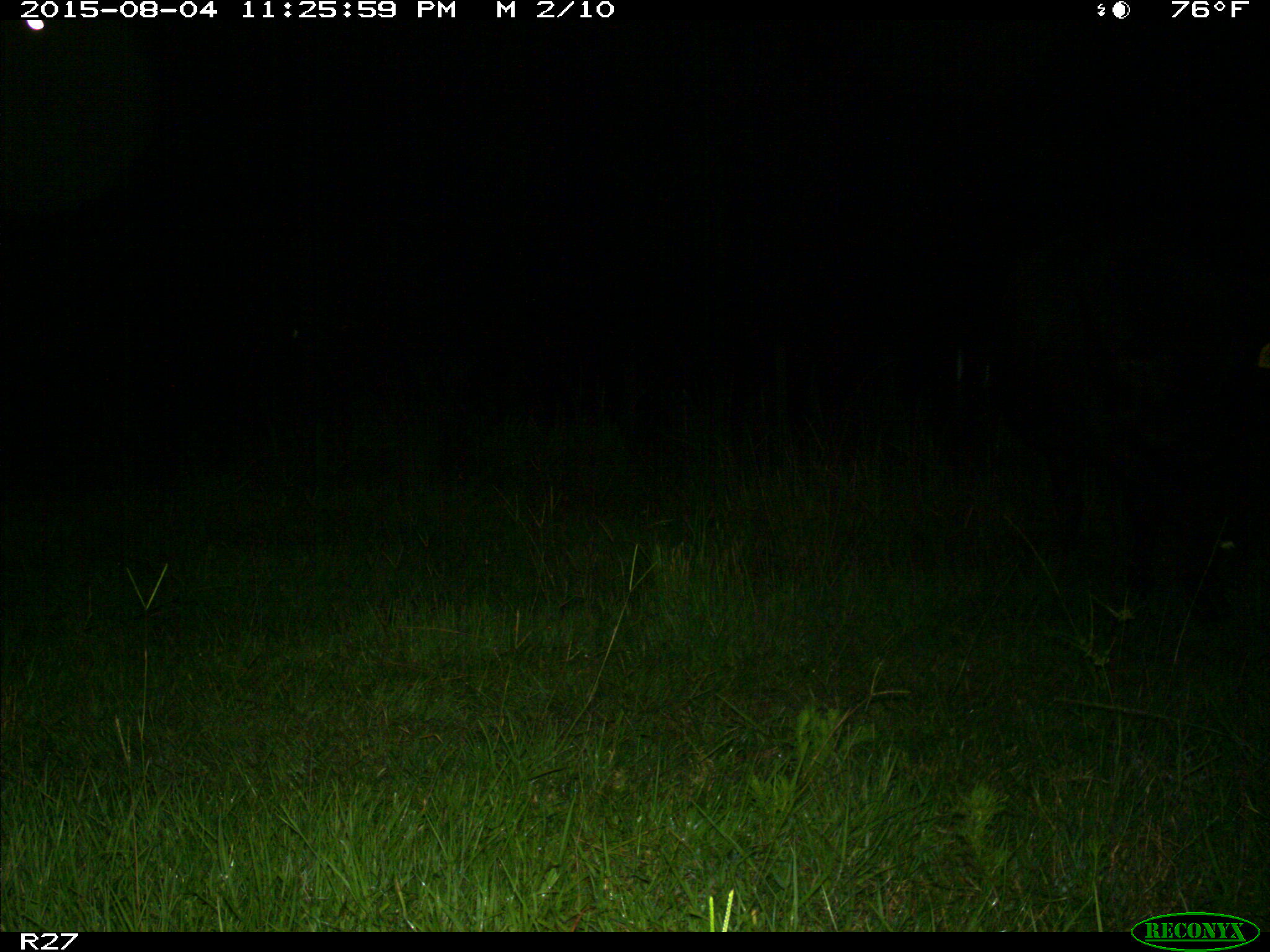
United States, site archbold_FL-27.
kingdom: Animalia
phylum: Chordata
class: Mammalia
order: Artiodactyla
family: Bovidae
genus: Bos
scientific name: Bos taurus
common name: domestic cow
Bos taurus (domestic cow).